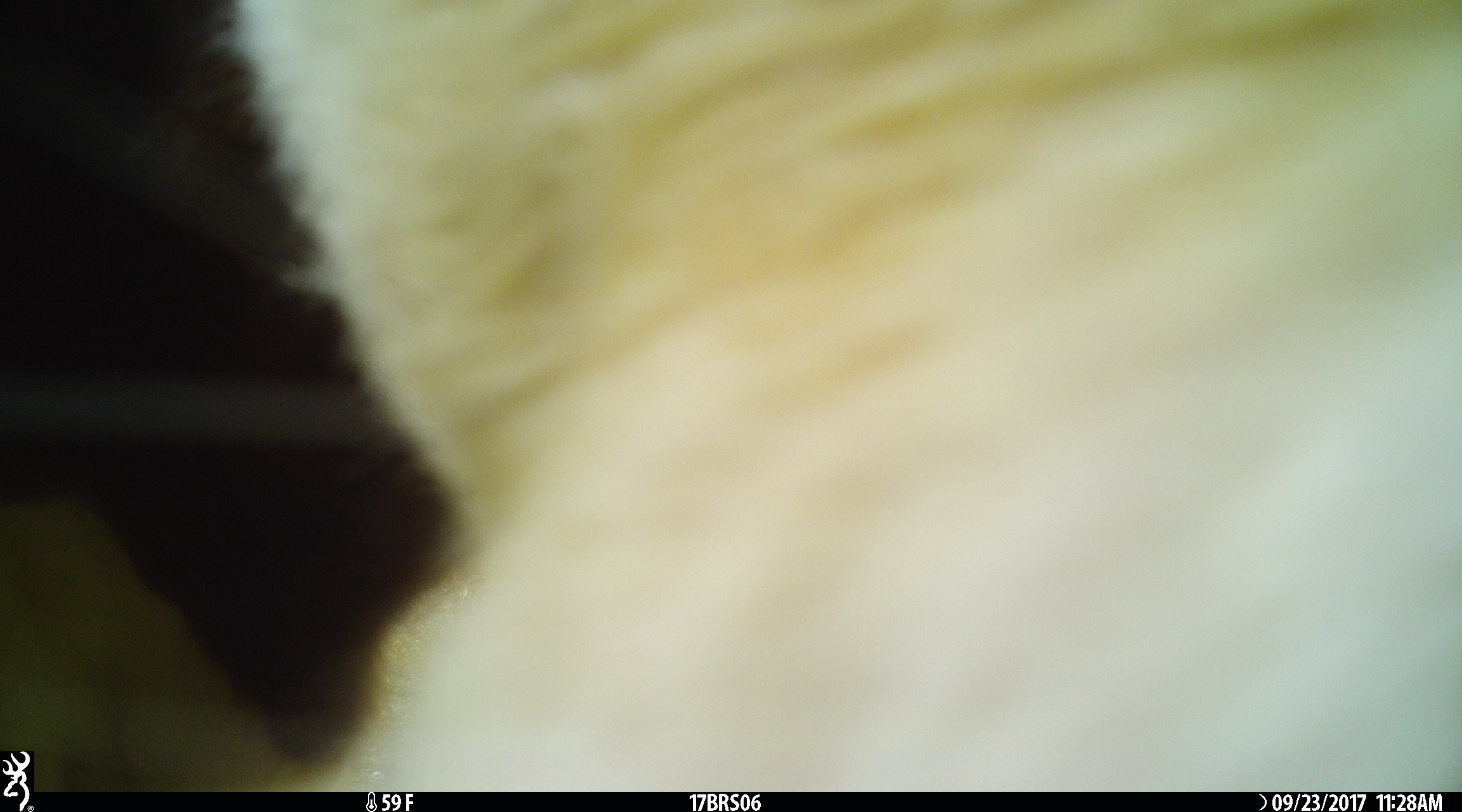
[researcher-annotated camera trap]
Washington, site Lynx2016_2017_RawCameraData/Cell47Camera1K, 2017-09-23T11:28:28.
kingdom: Animalia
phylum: Chordata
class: Mammalia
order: Artiodactyla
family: Bovidae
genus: Bos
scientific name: Bos taurus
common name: domestic cattle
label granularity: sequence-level